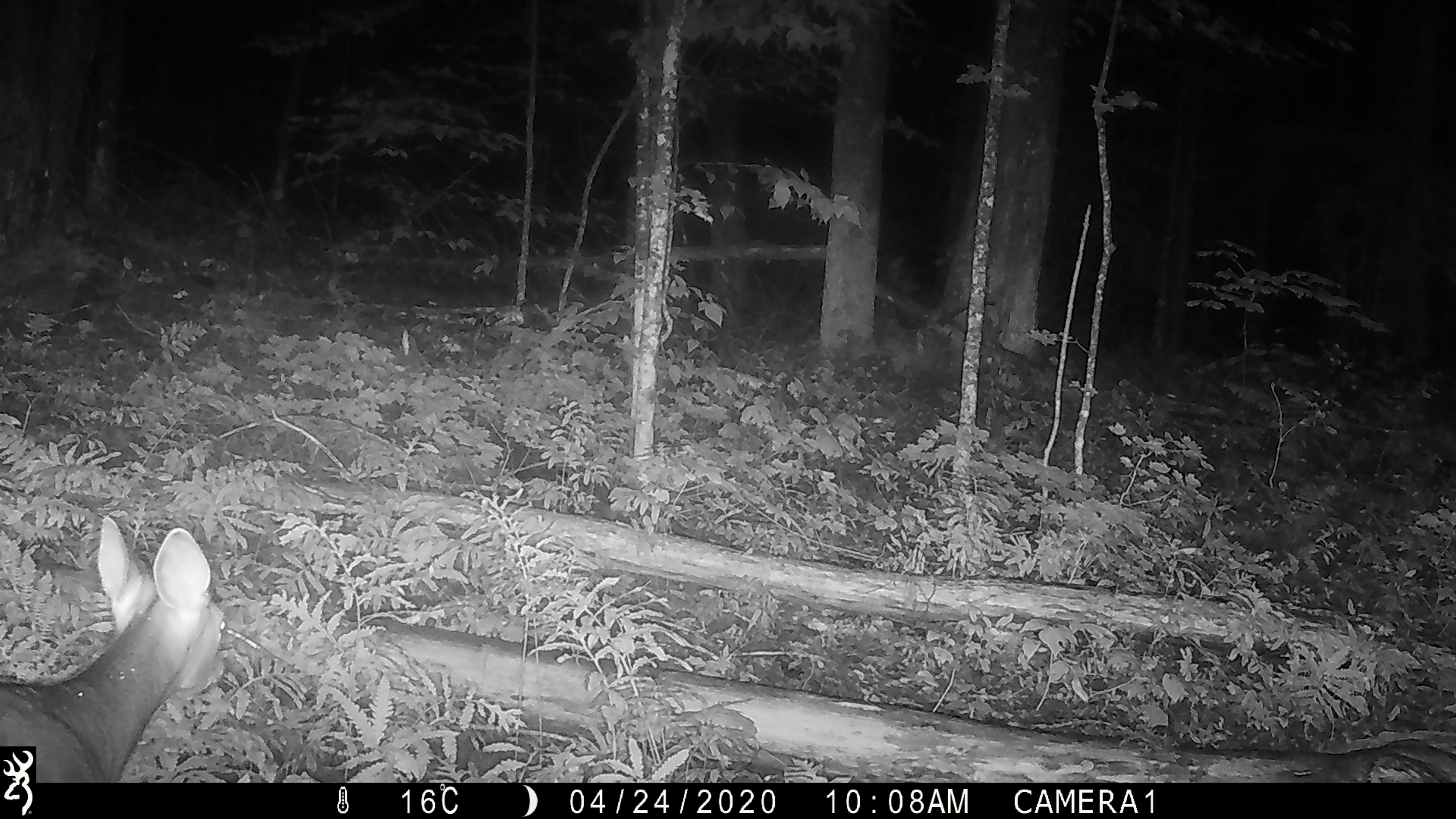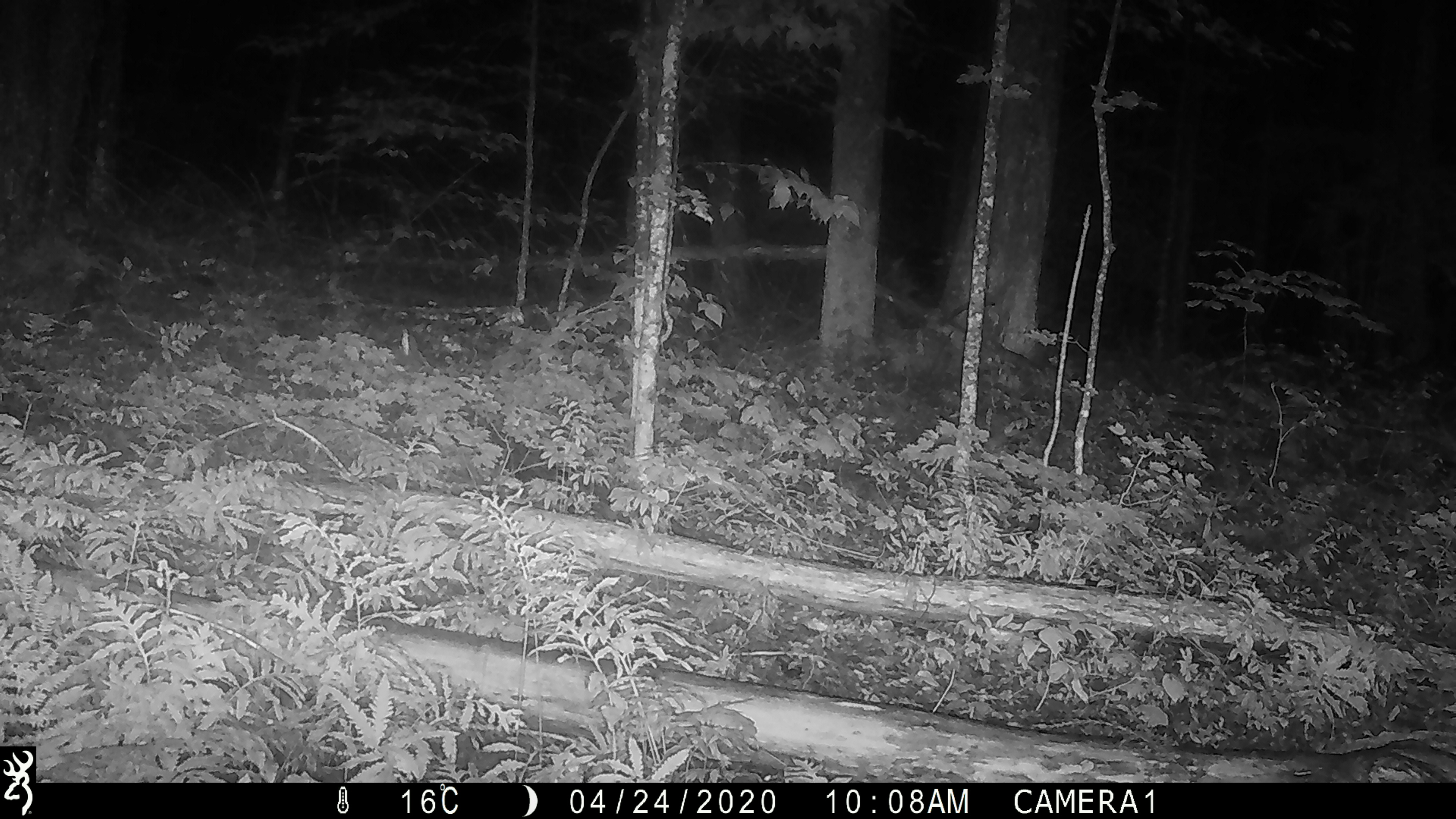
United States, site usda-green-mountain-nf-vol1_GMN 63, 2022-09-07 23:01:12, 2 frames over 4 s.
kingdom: Animalia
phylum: Chordata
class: Mammalia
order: Artiodactyla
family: Cervidae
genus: Odocoileus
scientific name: Odocoileus virginianus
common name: white-tailed deer